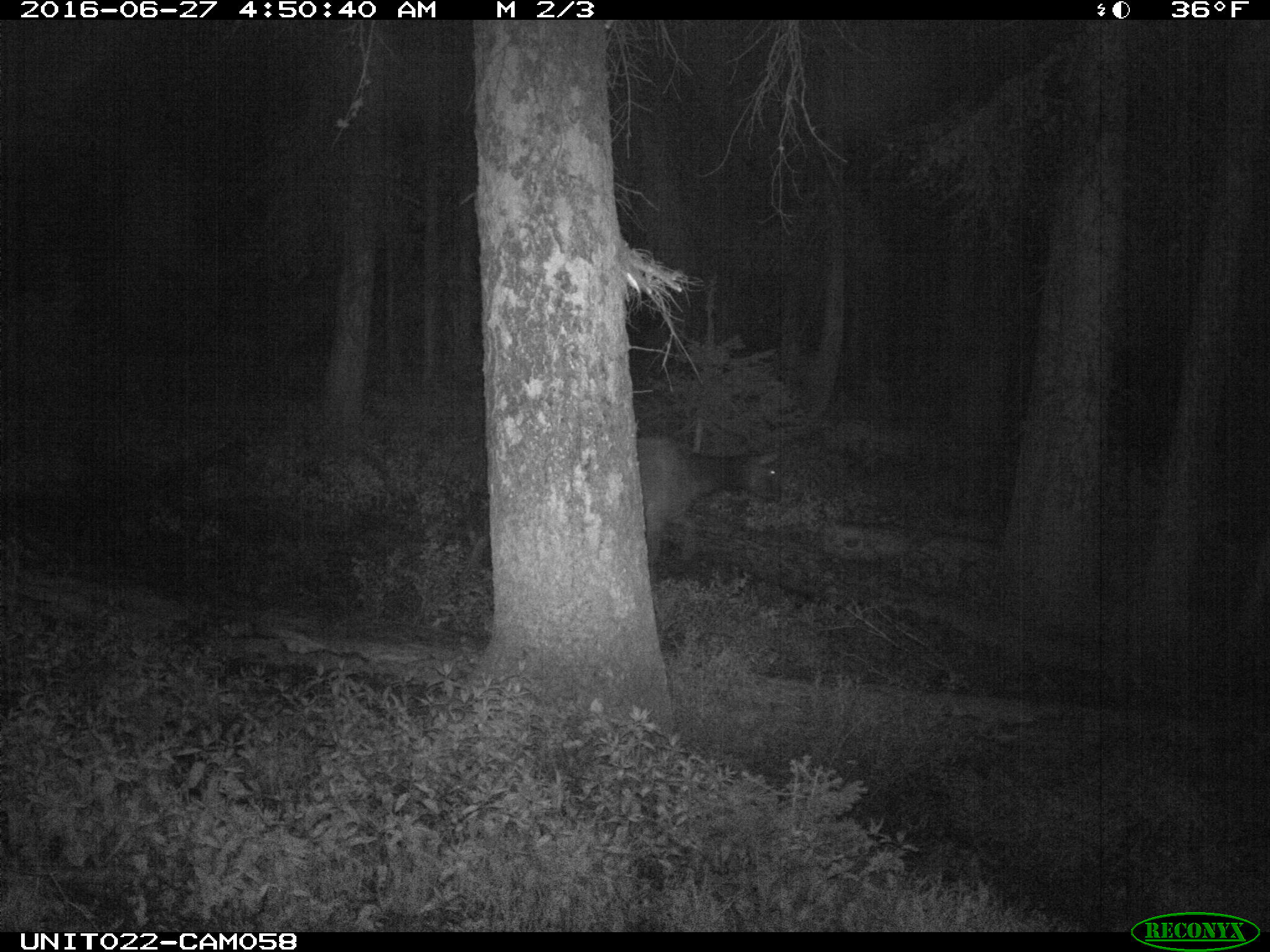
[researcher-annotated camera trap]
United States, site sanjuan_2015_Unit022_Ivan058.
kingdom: Animalia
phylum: Chordata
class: Mammalia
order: Artiodactyla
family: Cervidae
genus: Cervus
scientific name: Cervus elaphus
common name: red deer